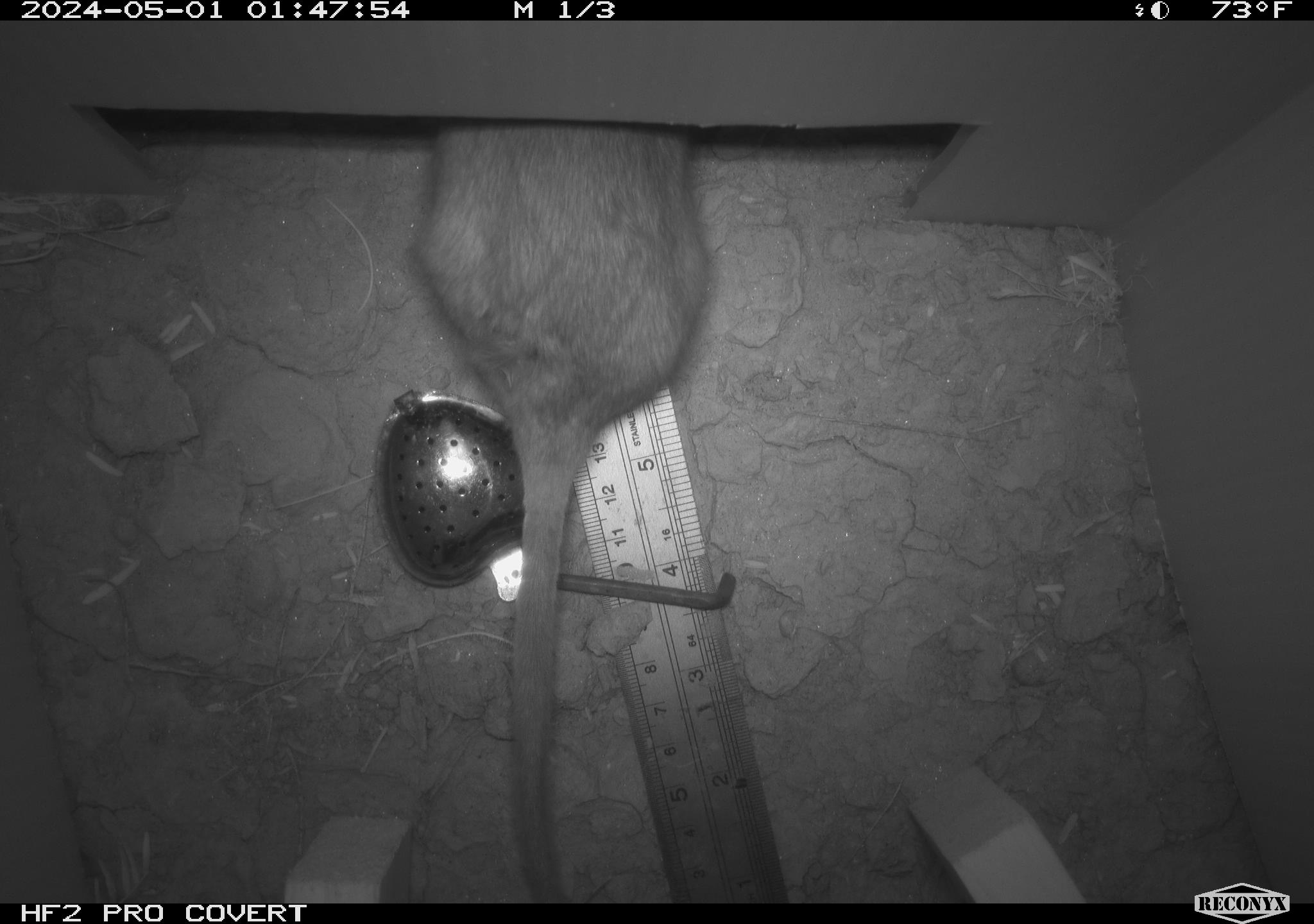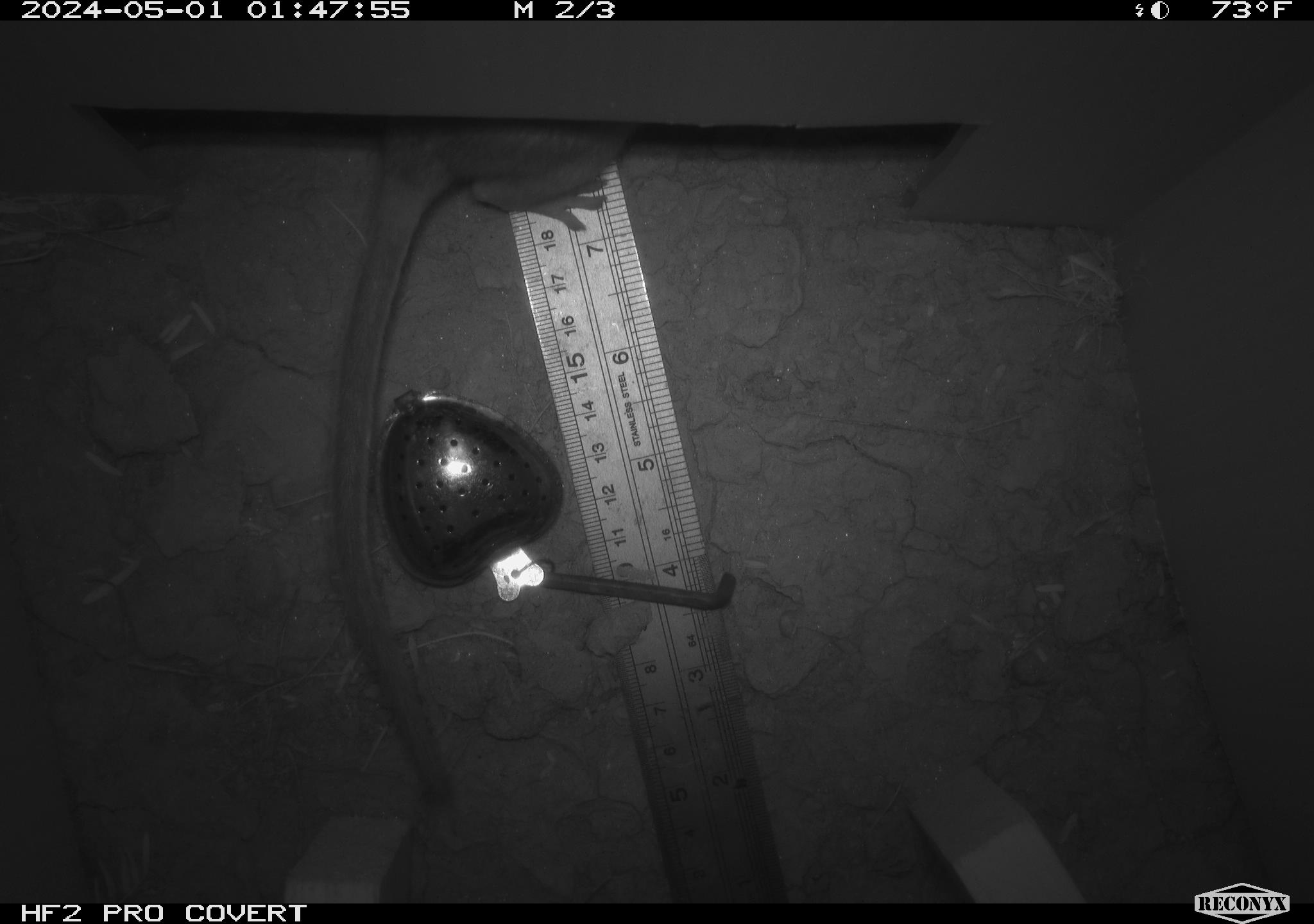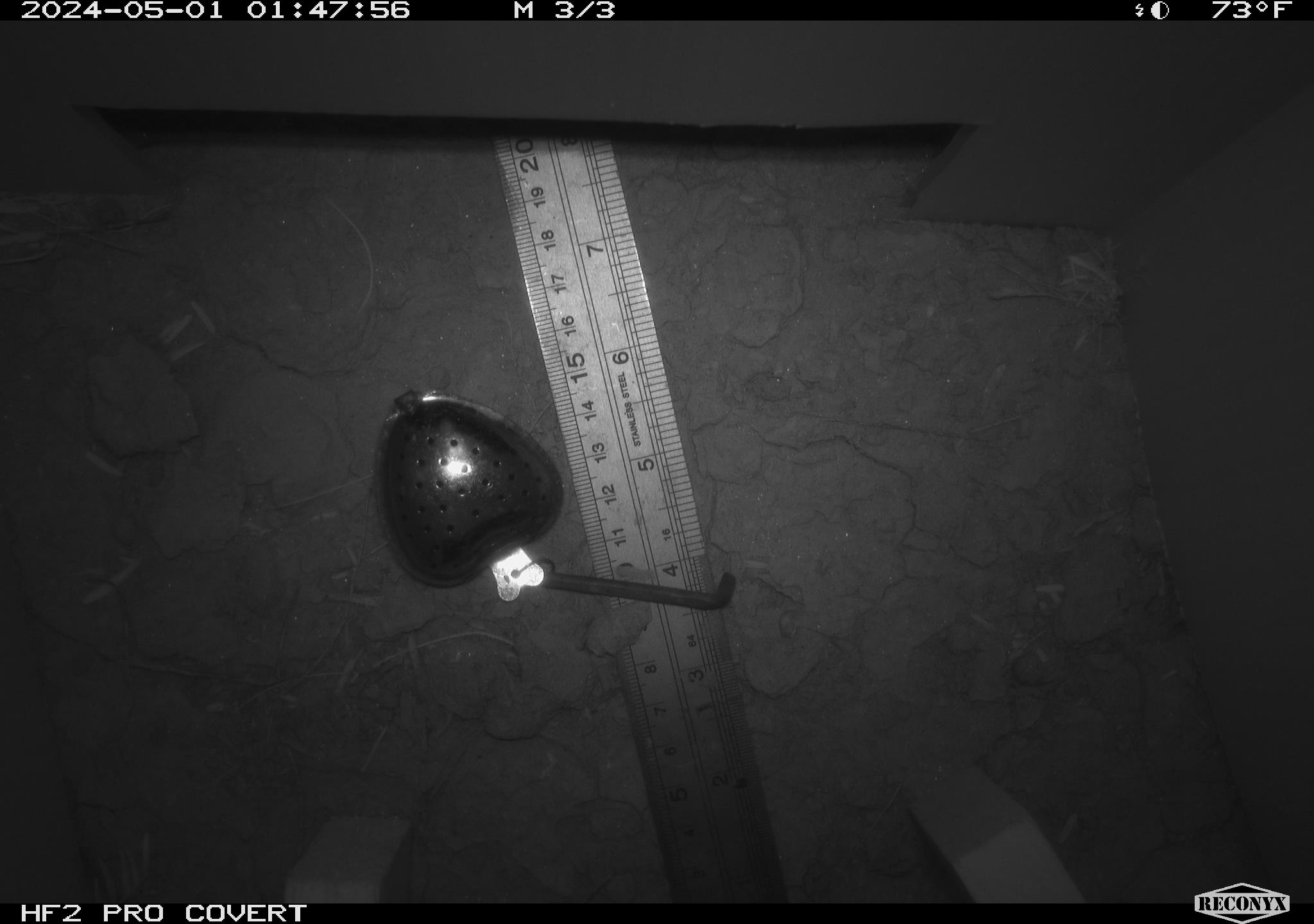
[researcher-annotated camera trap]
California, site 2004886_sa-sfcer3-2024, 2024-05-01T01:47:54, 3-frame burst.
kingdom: Animalia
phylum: Chordata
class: Mammalia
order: Rodentia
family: Cricetidae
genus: Neotoma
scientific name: Neotoma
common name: pack rat or woodrat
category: neotoma species